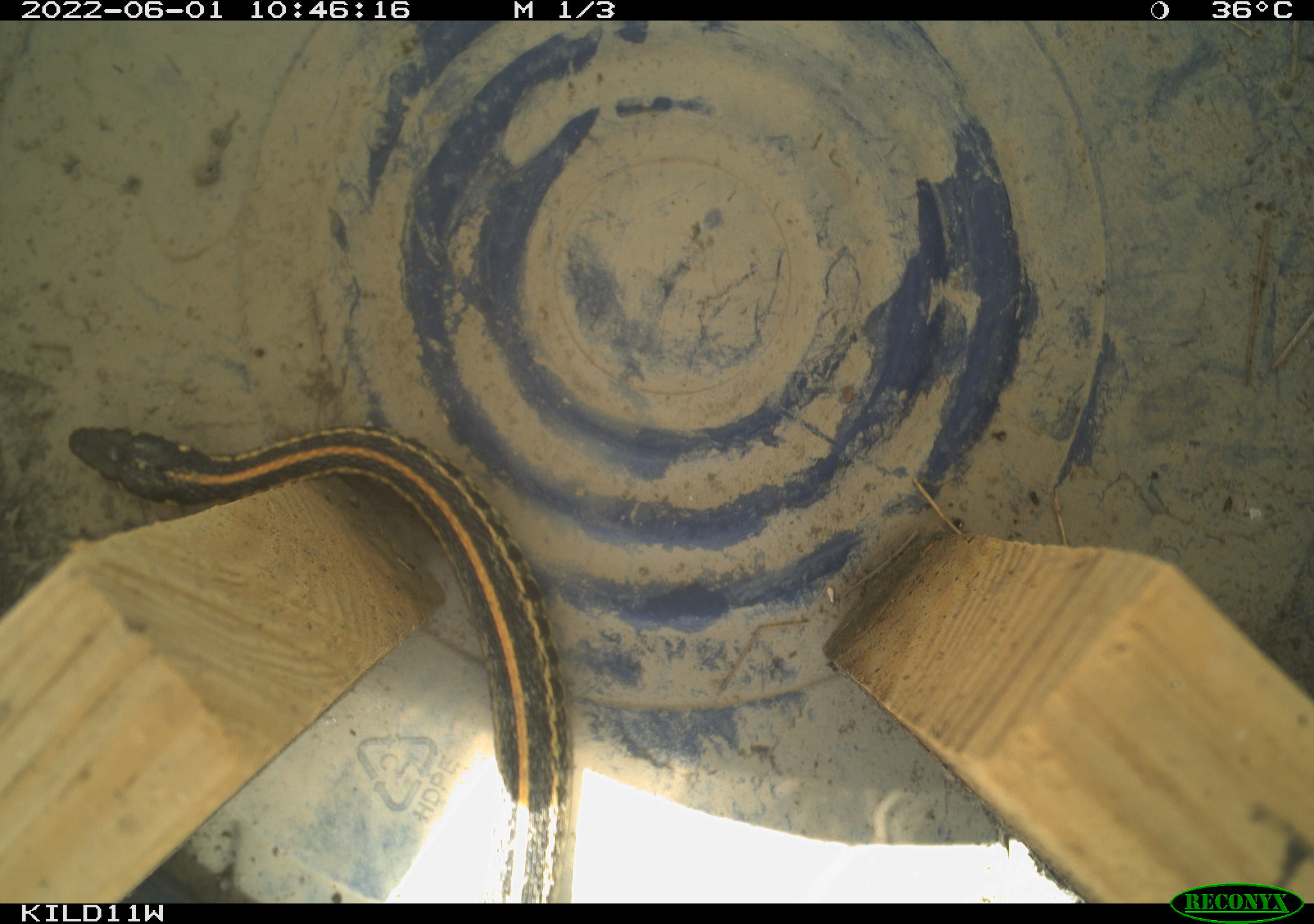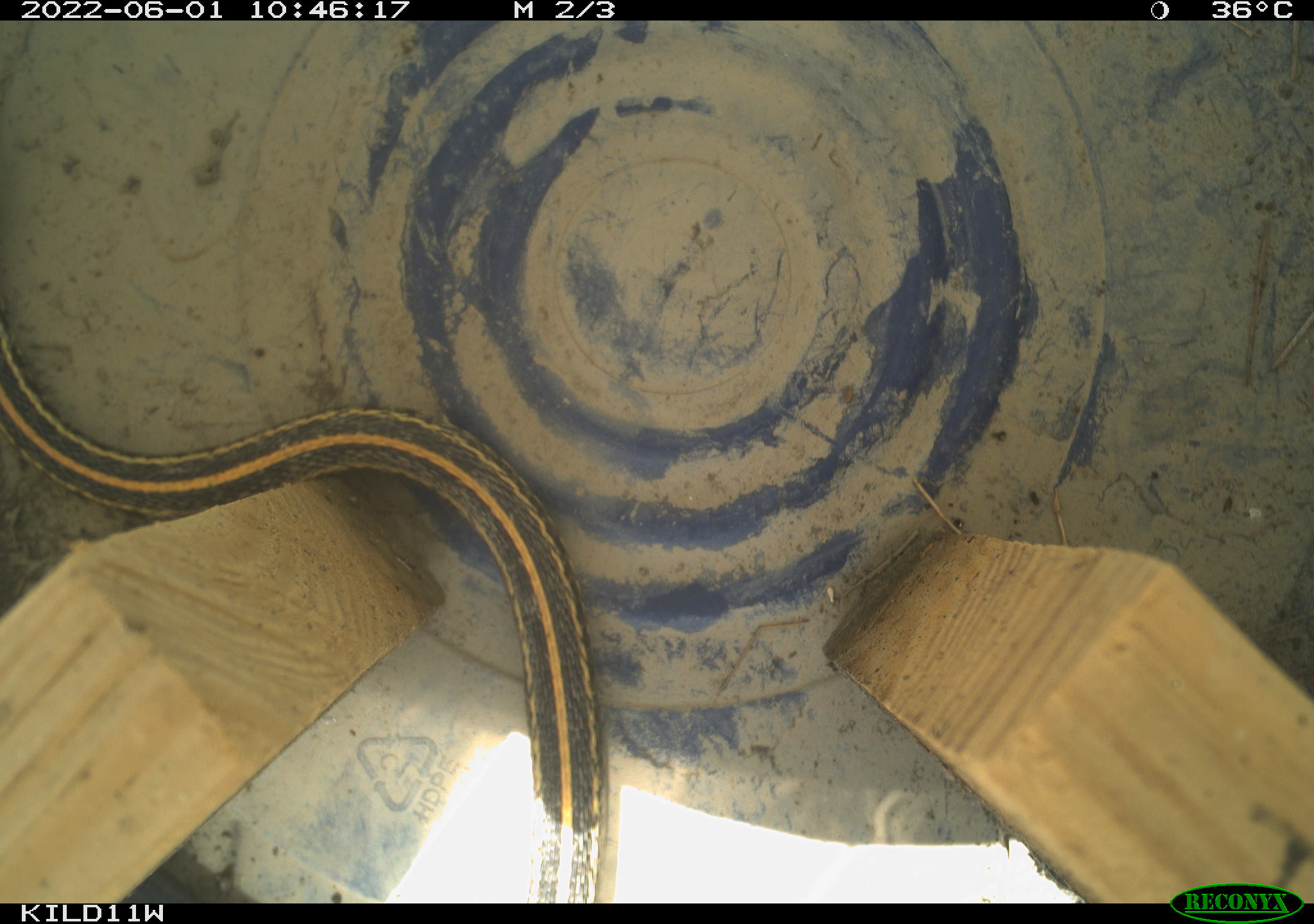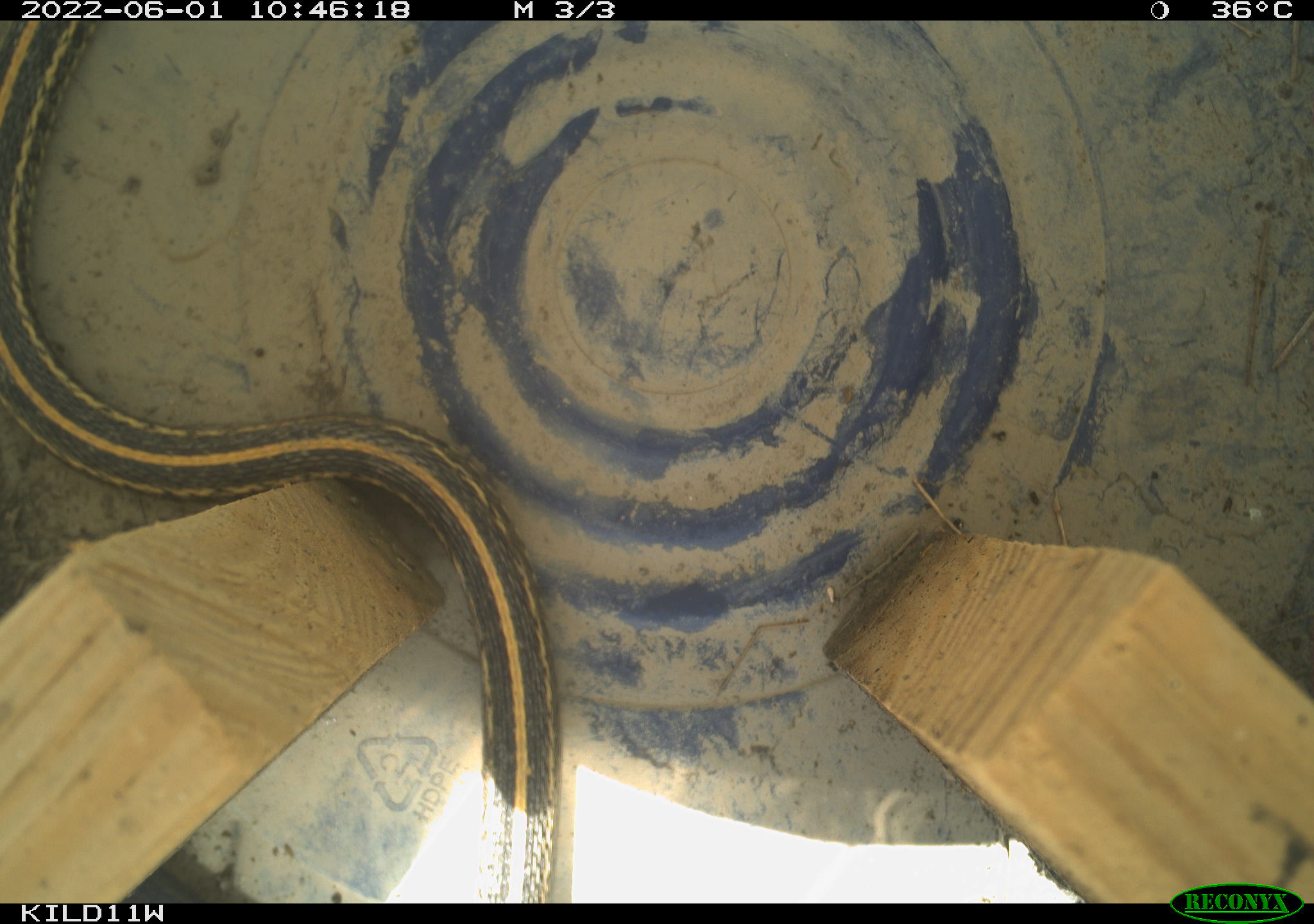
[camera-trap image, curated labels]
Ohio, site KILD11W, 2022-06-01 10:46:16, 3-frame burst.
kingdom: Animalia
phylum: Chordata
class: Reptilia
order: Squamata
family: Colubridae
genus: Thamnophis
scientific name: Thamnophis radix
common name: plains gartersnake